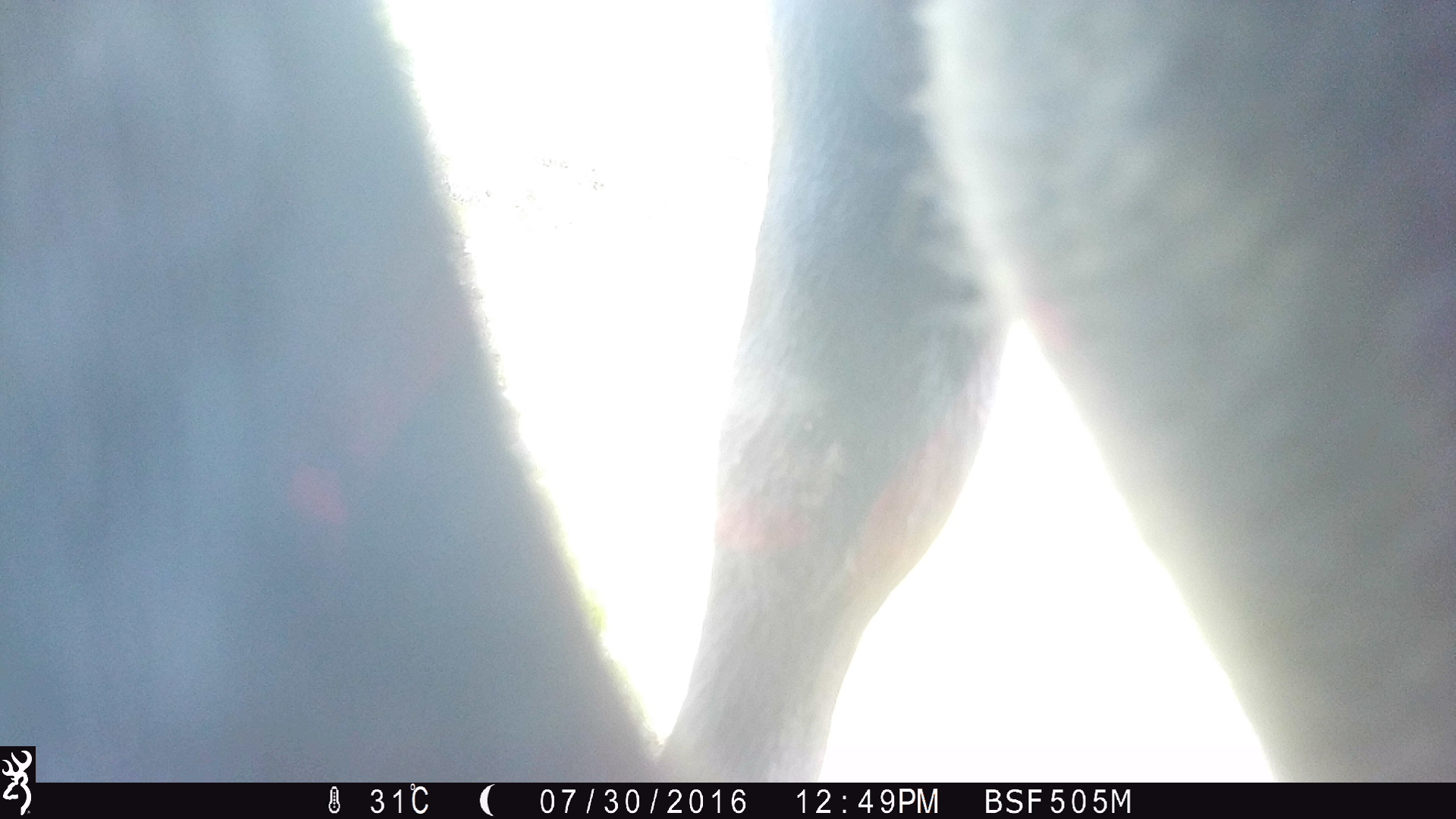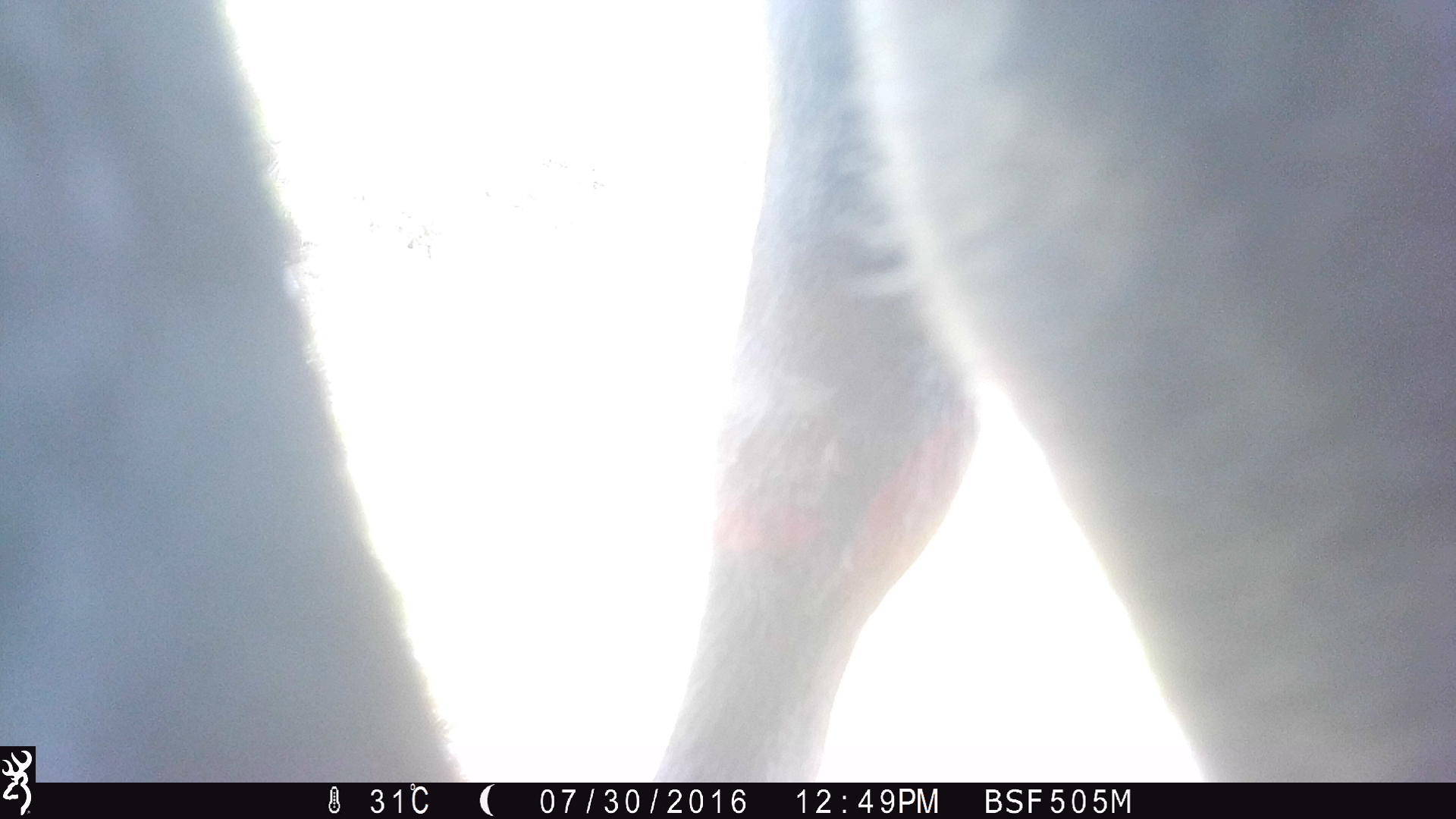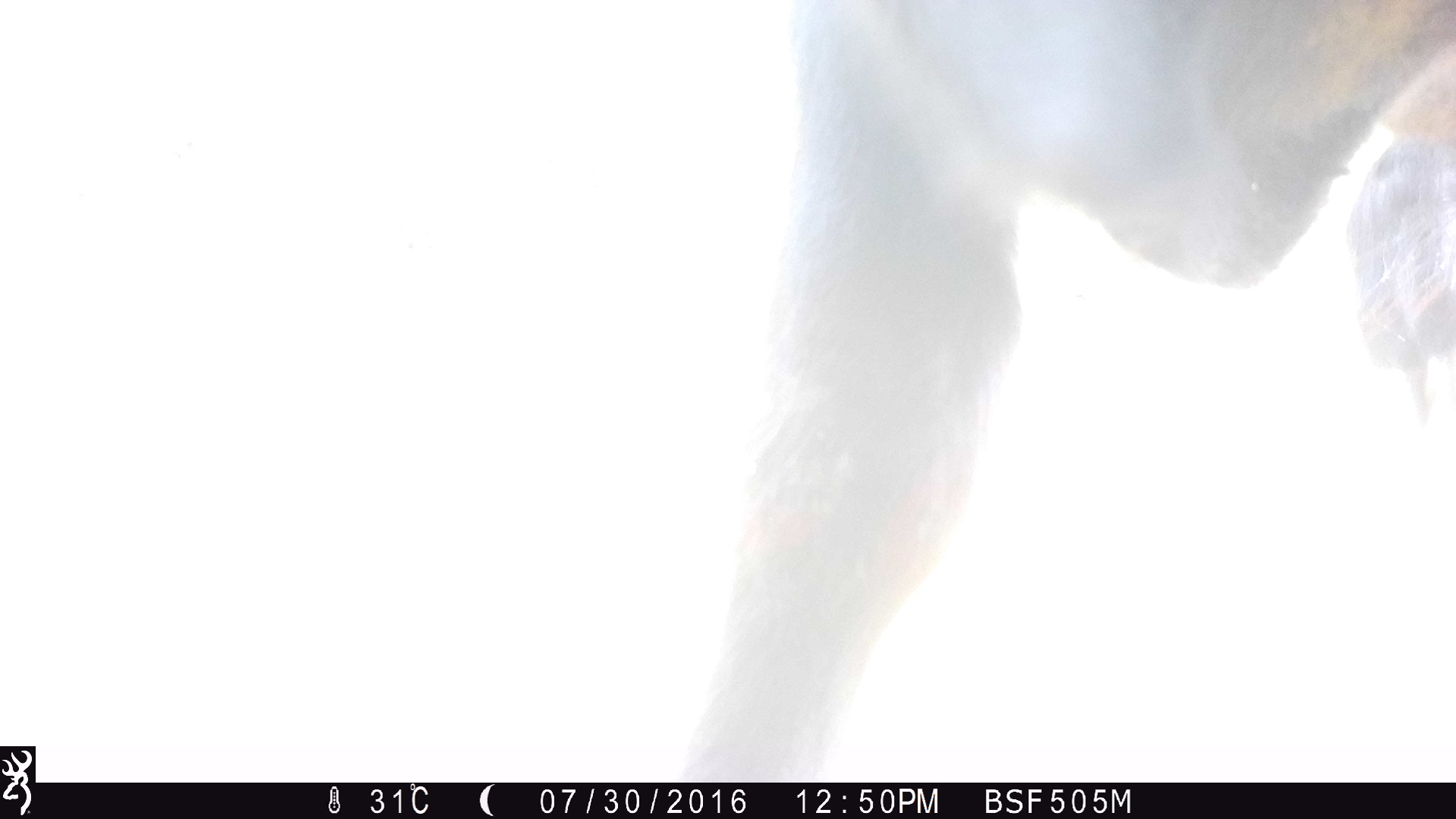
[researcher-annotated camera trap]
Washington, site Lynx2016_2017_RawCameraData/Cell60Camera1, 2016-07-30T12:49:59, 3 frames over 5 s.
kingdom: Animalia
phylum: Chordata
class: Mammalia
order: Artiodactyla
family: Bovidae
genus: Bos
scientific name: Bos taurus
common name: domestic cattle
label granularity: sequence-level